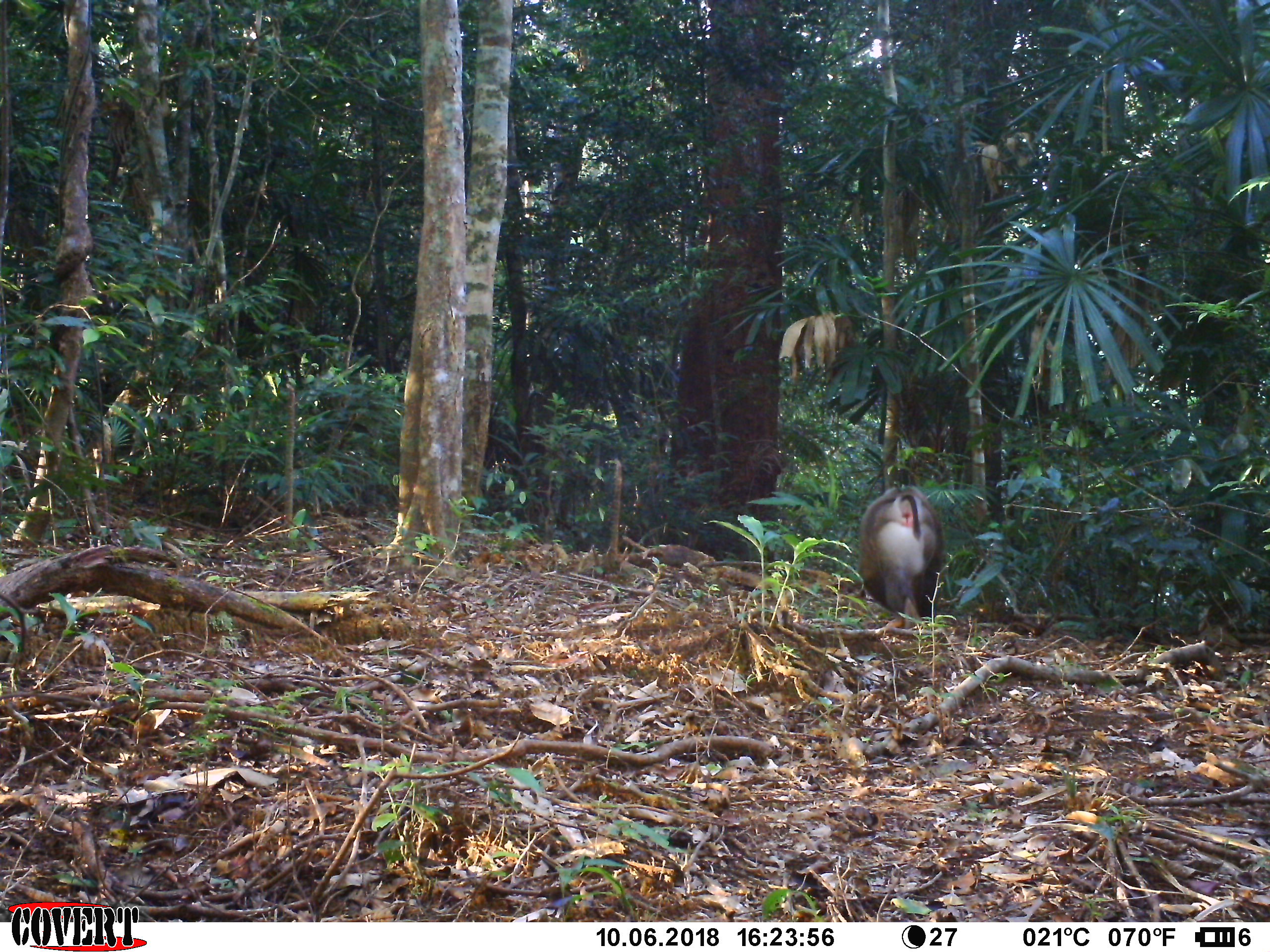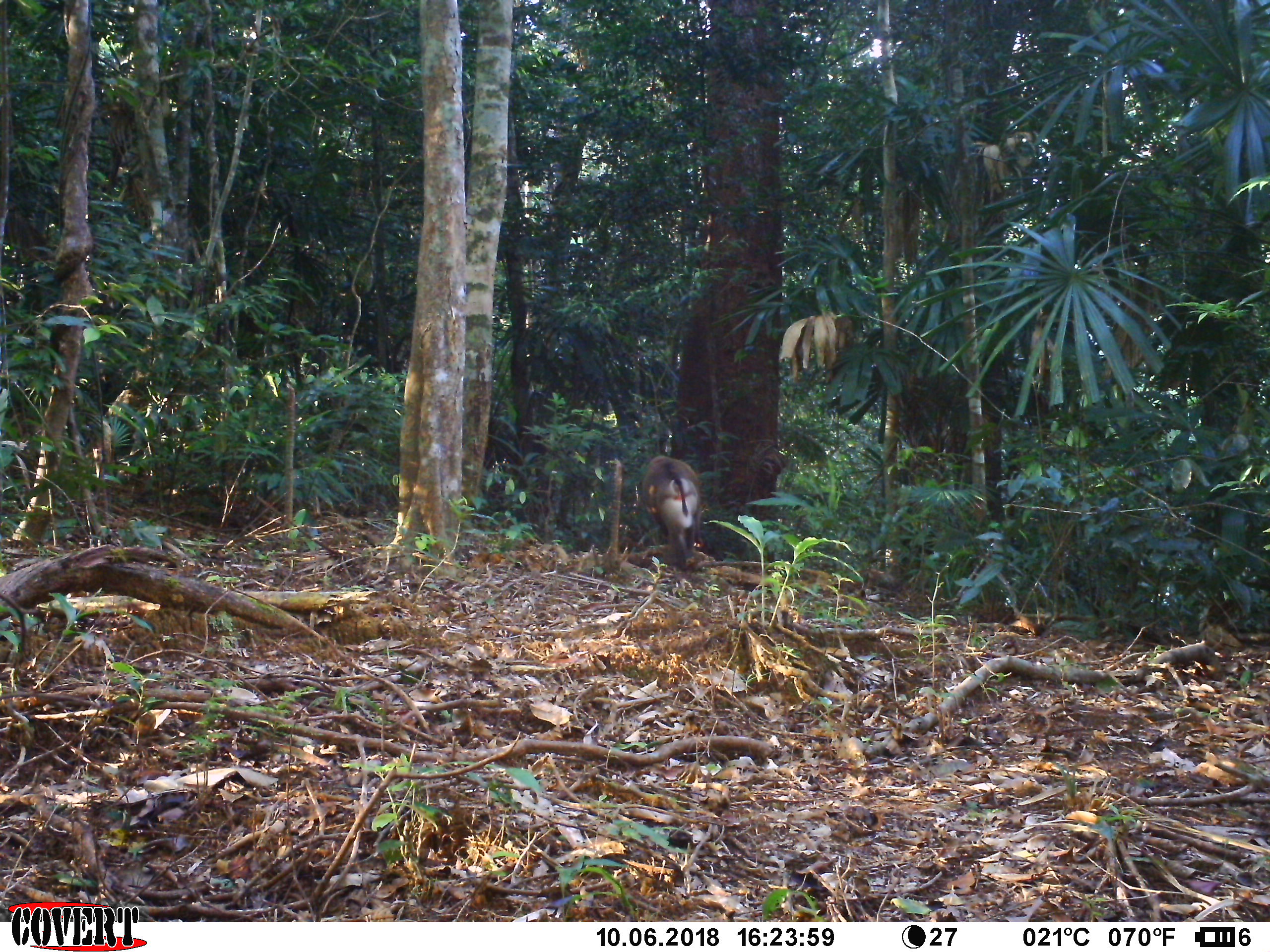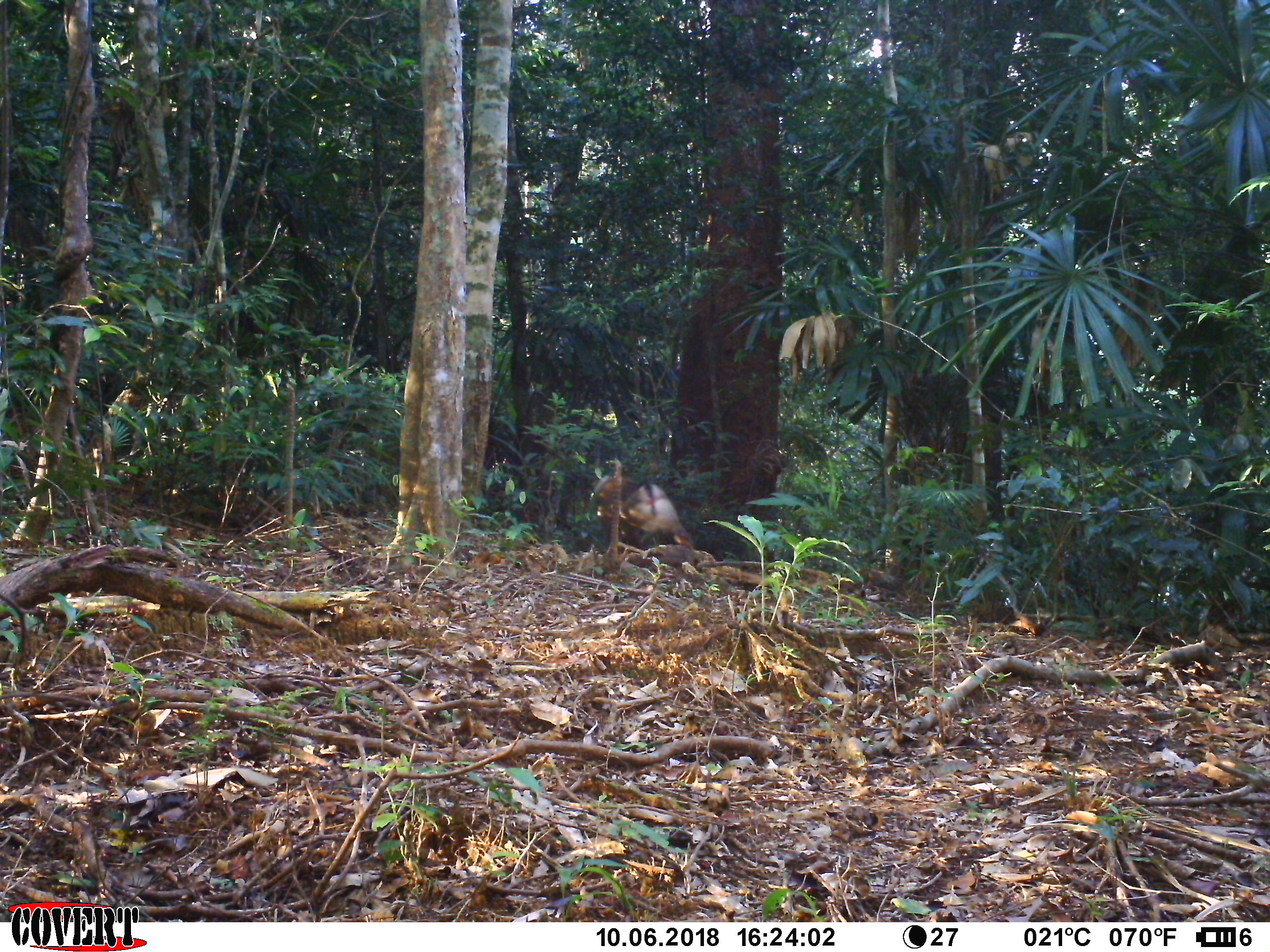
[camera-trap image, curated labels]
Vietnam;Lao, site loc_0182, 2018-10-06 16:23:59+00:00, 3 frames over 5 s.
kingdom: Animalia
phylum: Chordata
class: Mammalia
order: Primates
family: Cercopithecidae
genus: Macaca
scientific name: Macaca nemestrina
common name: pig-tailed macaque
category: pig tailed macaque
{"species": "pig tailed macaque (pig-tailed macaque) (Macaca nemestrina)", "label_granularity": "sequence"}